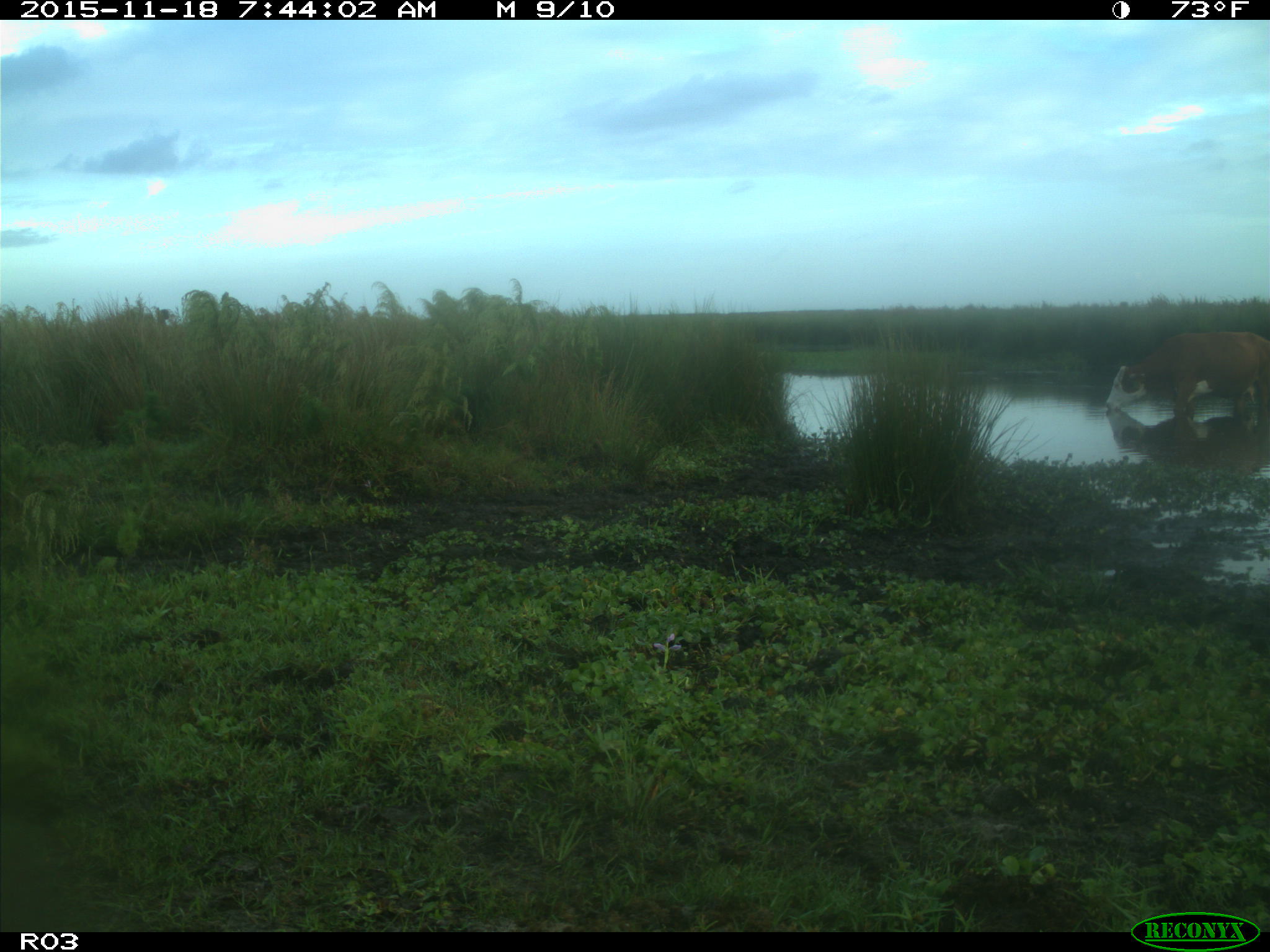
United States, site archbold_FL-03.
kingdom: Animalia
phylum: Chordata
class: Mammalia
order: Artiodactyla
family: Bovidae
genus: Bos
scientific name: Bos taurus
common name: domestic cow